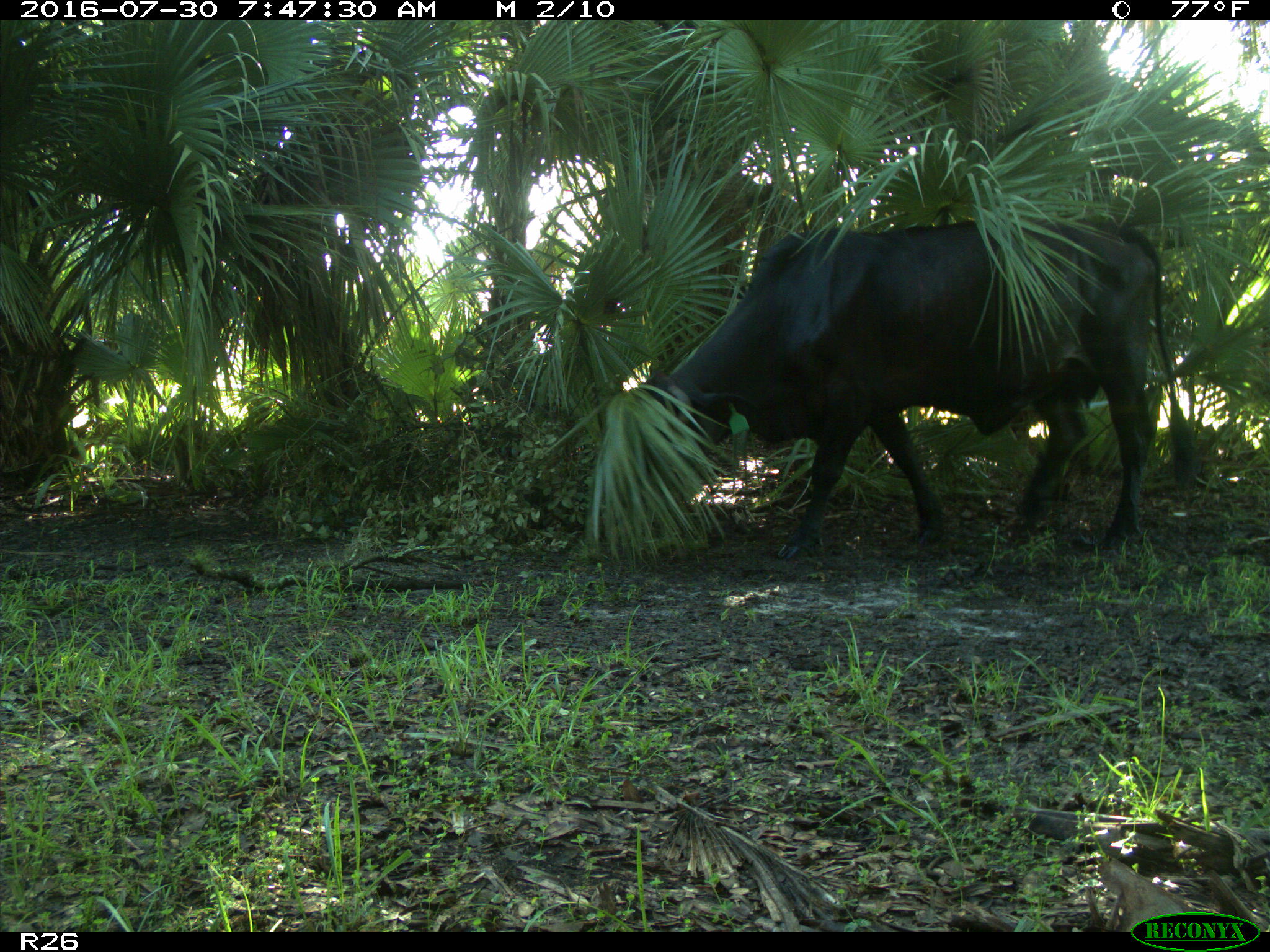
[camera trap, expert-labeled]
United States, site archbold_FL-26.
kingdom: Animalia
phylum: Chordata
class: Mammalia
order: Artiodactyla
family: Bovidae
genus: Bos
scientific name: Bos taurus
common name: domestic cow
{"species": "Bos taurus (domestic cow)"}